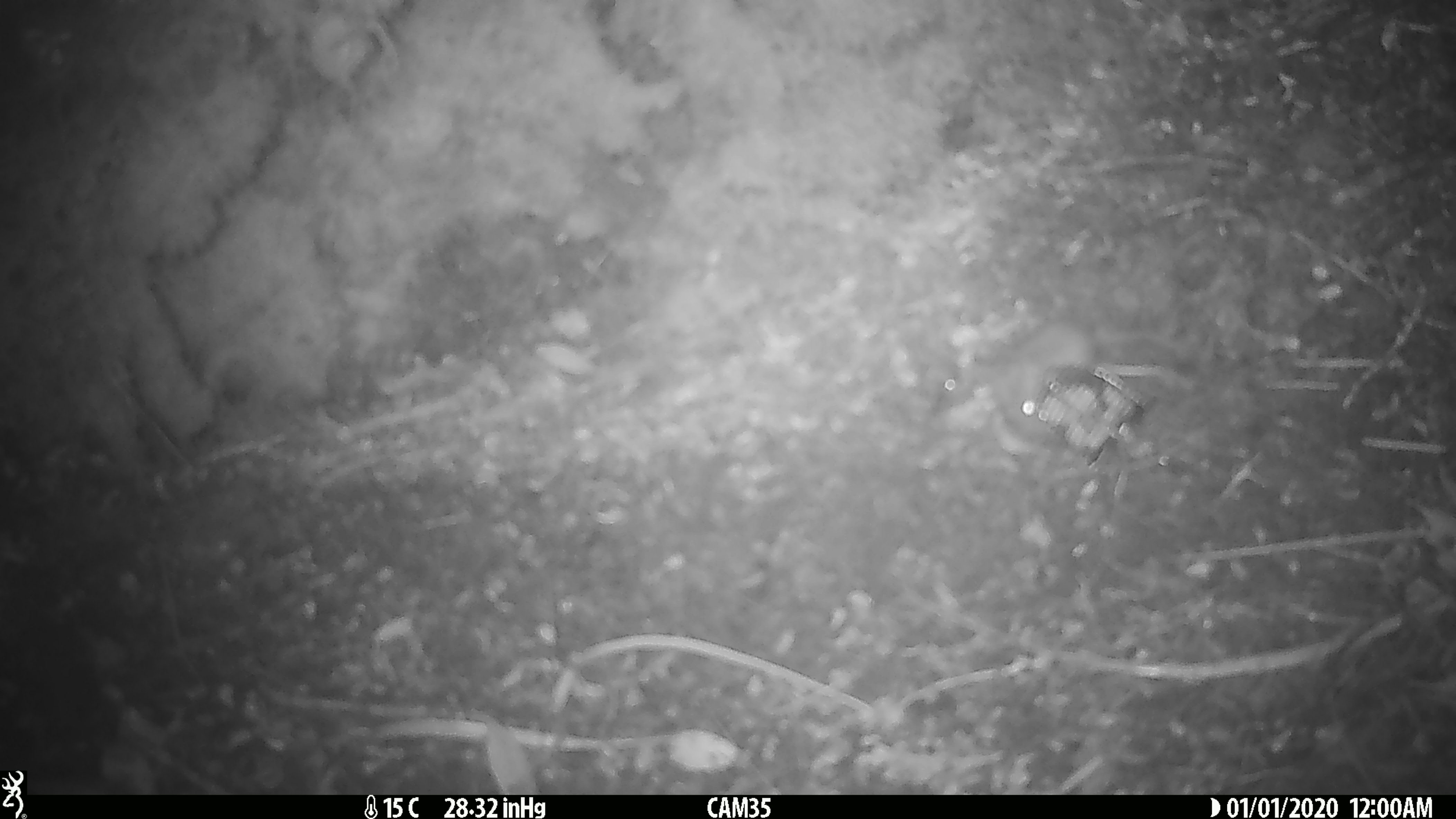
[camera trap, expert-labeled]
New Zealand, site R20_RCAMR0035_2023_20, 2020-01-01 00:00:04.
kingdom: Animalia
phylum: Chordata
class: Mammalia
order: Rodentia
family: Muridae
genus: Mus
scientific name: Mus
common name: mouse